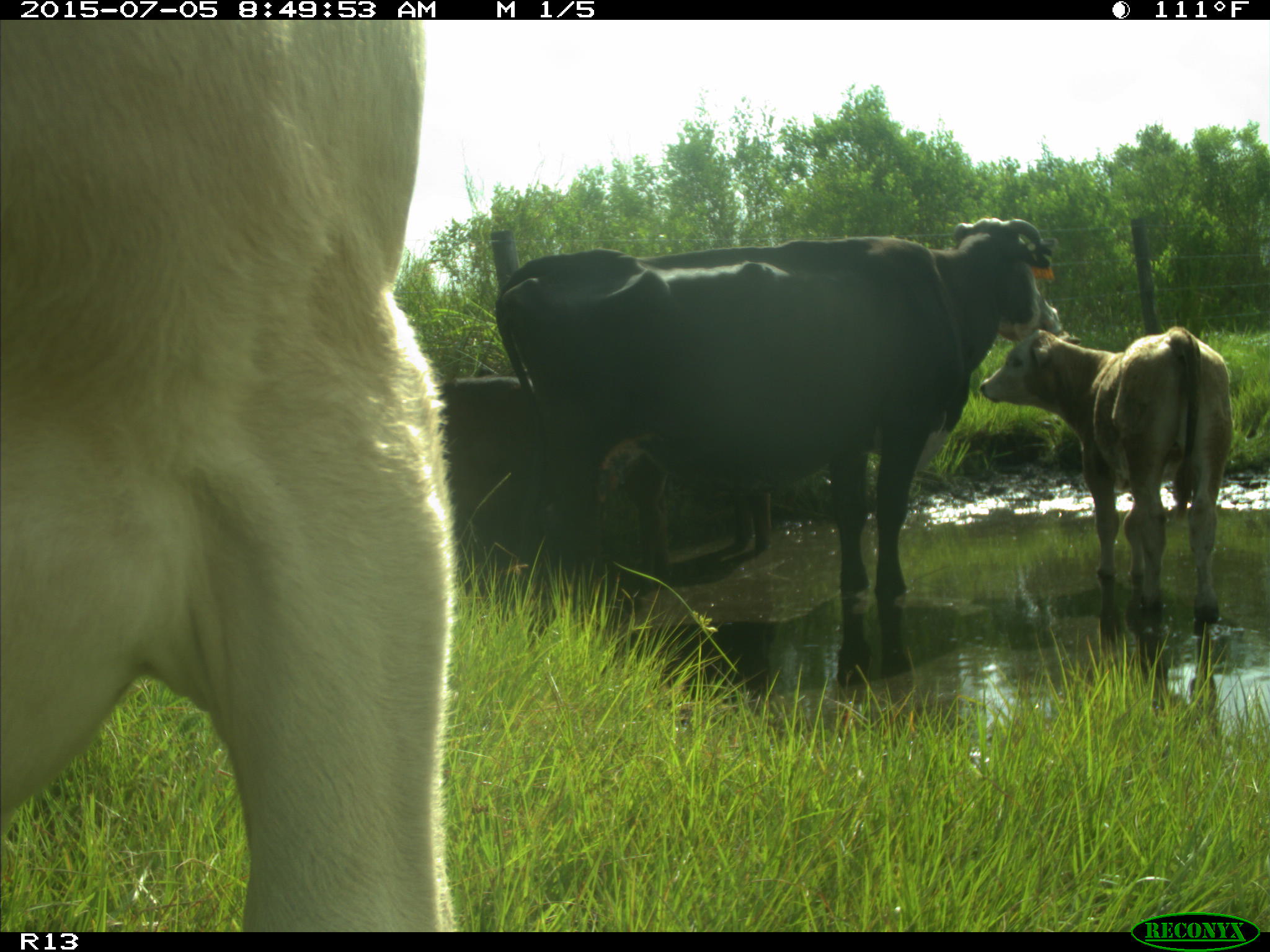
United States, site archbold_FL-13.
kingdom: Animalia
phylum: Chordata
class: Mammalia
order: Artiodactyla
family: Bovidae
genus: Bos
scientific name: Bos taurus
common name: domestic cow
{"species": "Bos taurus (domestic cow)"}